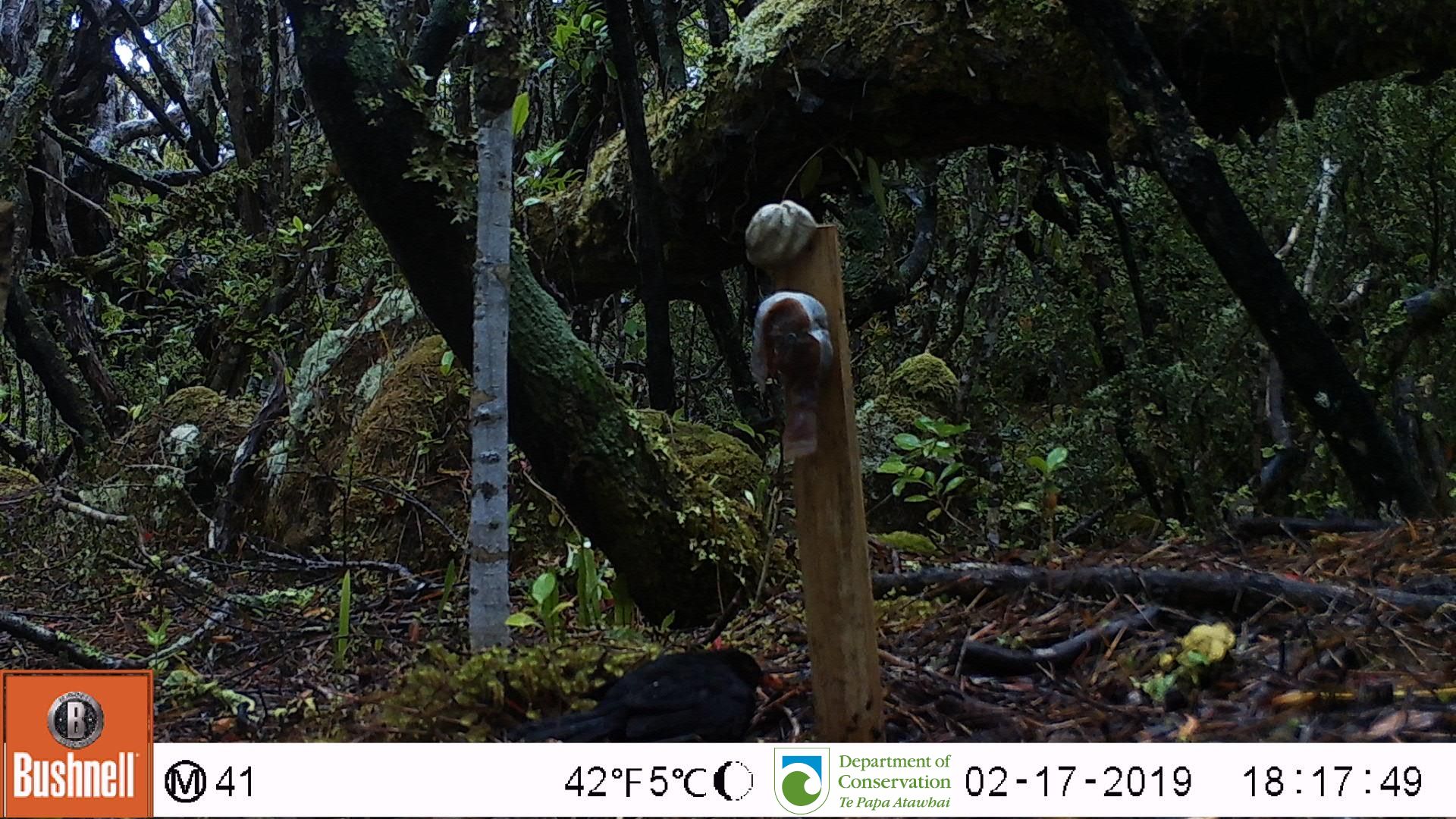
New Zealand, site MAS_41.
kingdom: Animalia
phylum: Chordata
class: Aves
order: Passeriformes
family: Turdidae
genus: Turdus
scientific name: Turdus merula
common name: eurasian blackbird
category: blackbird